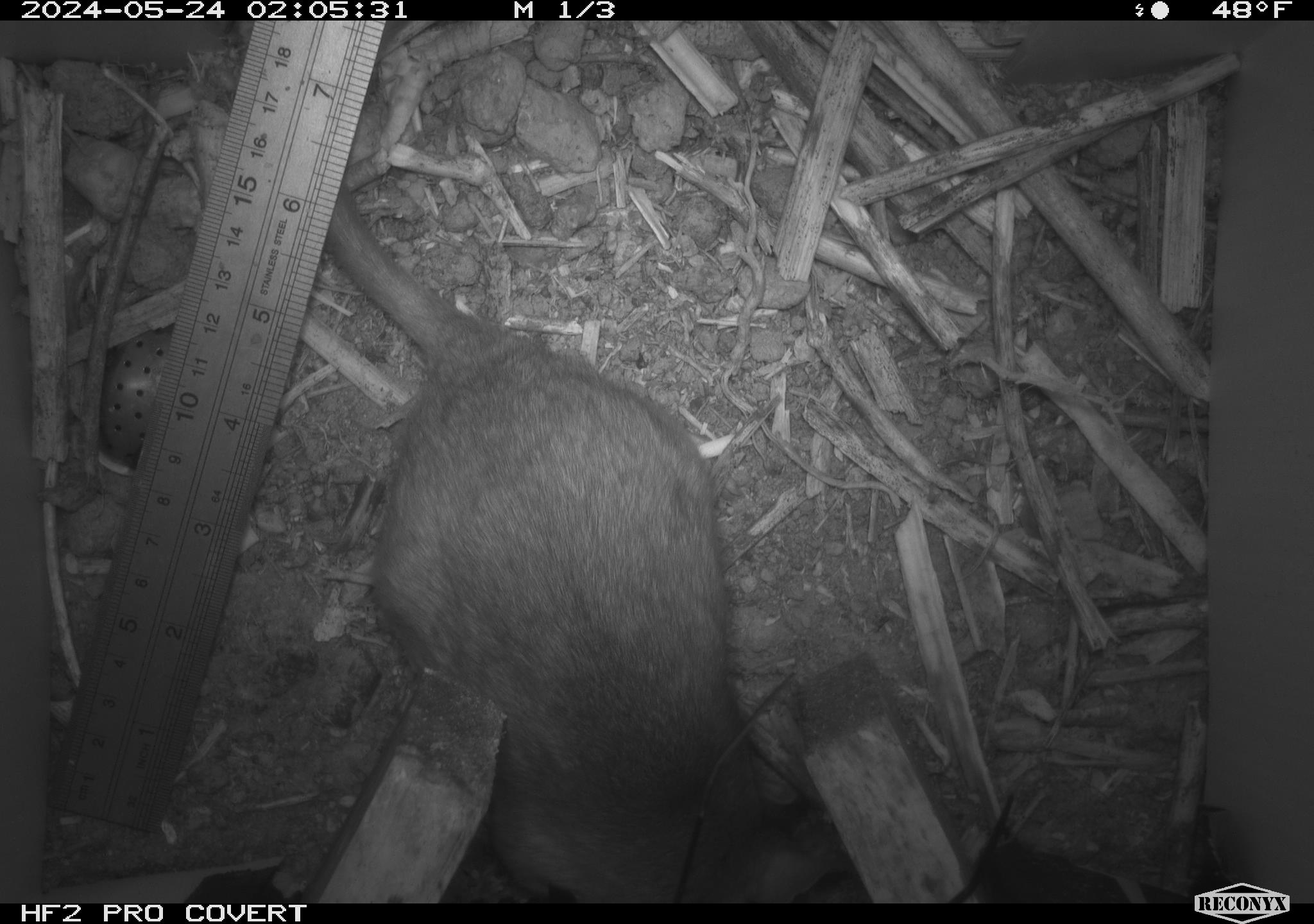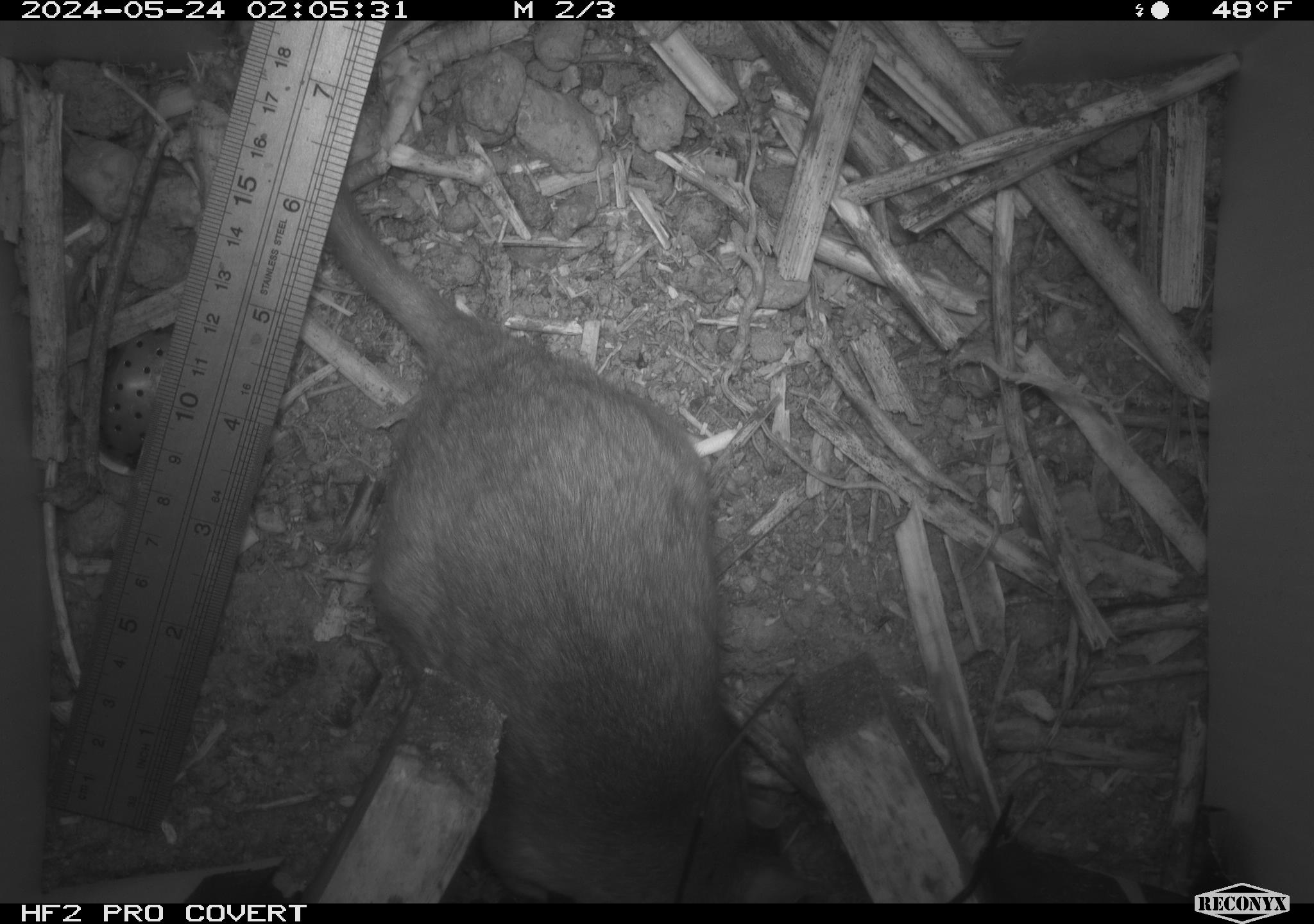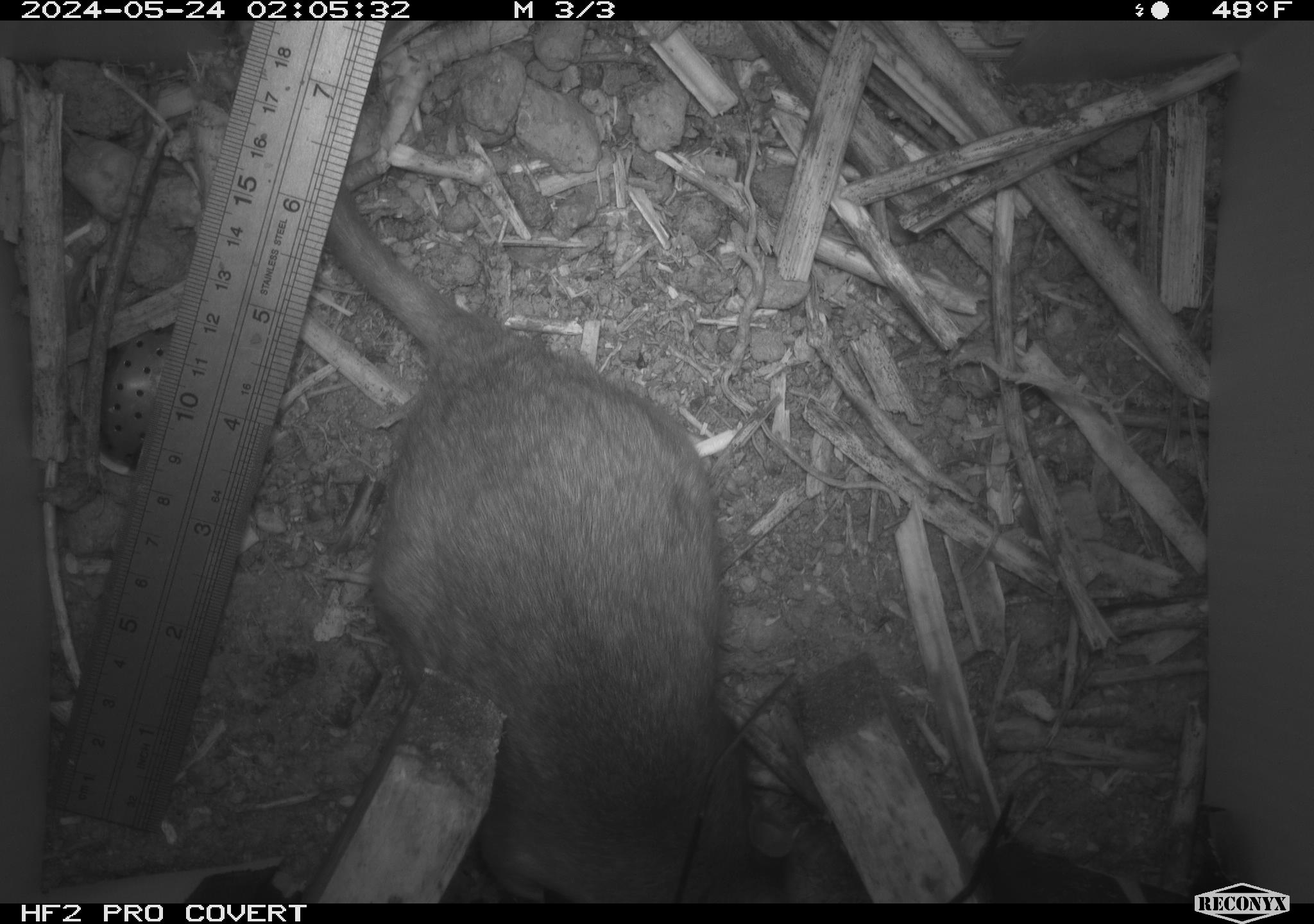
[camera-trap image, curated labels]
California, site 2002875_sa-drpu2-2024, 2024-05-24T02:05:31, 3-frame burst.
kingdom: Animalia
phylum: Chordata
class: Mammalia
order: Rodentia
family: Cricetidae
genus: Neotoma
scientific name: Neotoma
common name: pack rat or woodrat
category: neotoma species